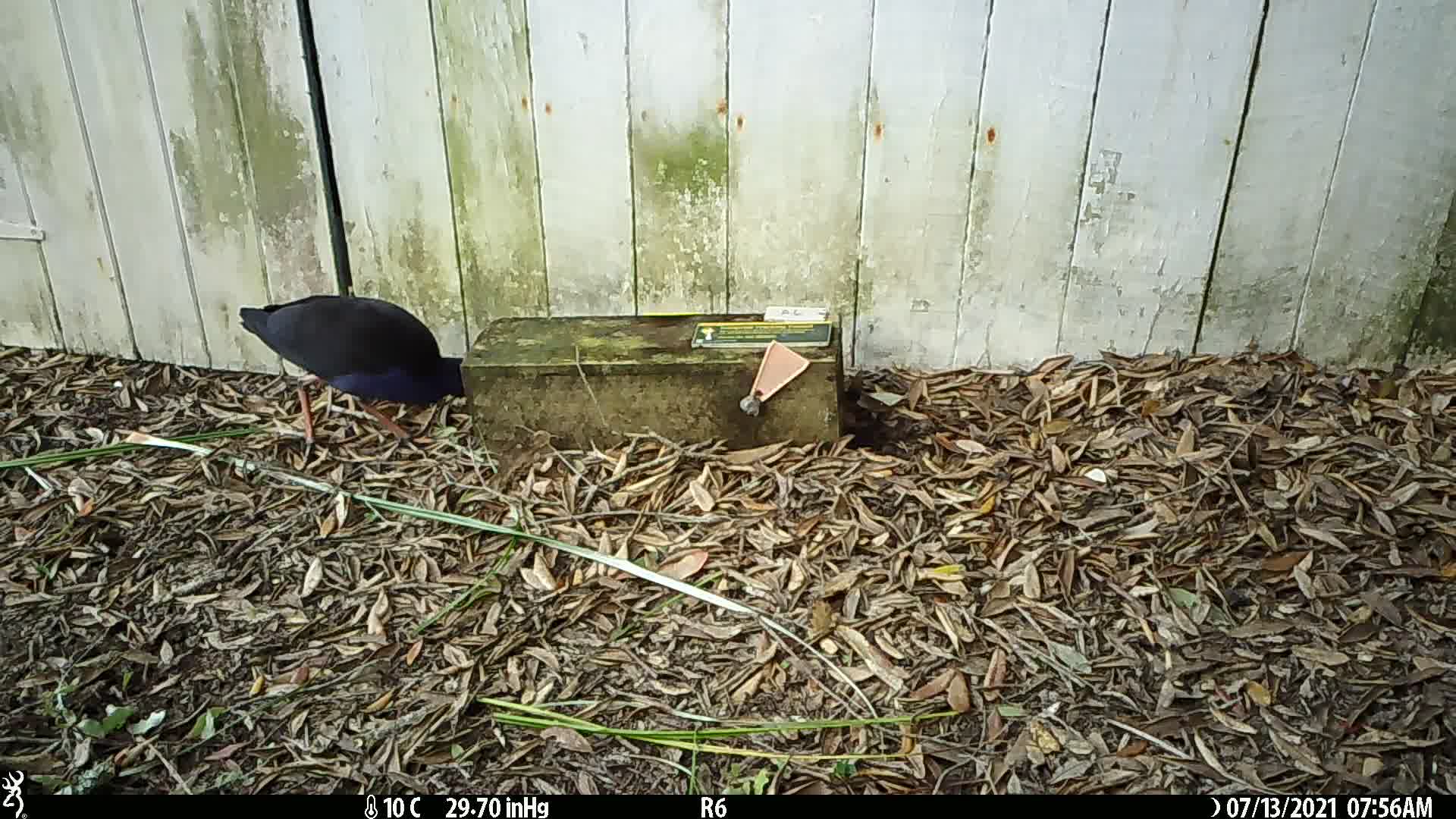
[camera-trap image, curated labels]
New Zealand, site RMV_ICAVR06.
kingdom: Animalia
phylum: Chordata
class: Aves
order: Gruiformes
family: Rallidae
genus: Porphyrio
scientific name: Porphyrio melanotus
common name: australasian swamphen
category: pukeko